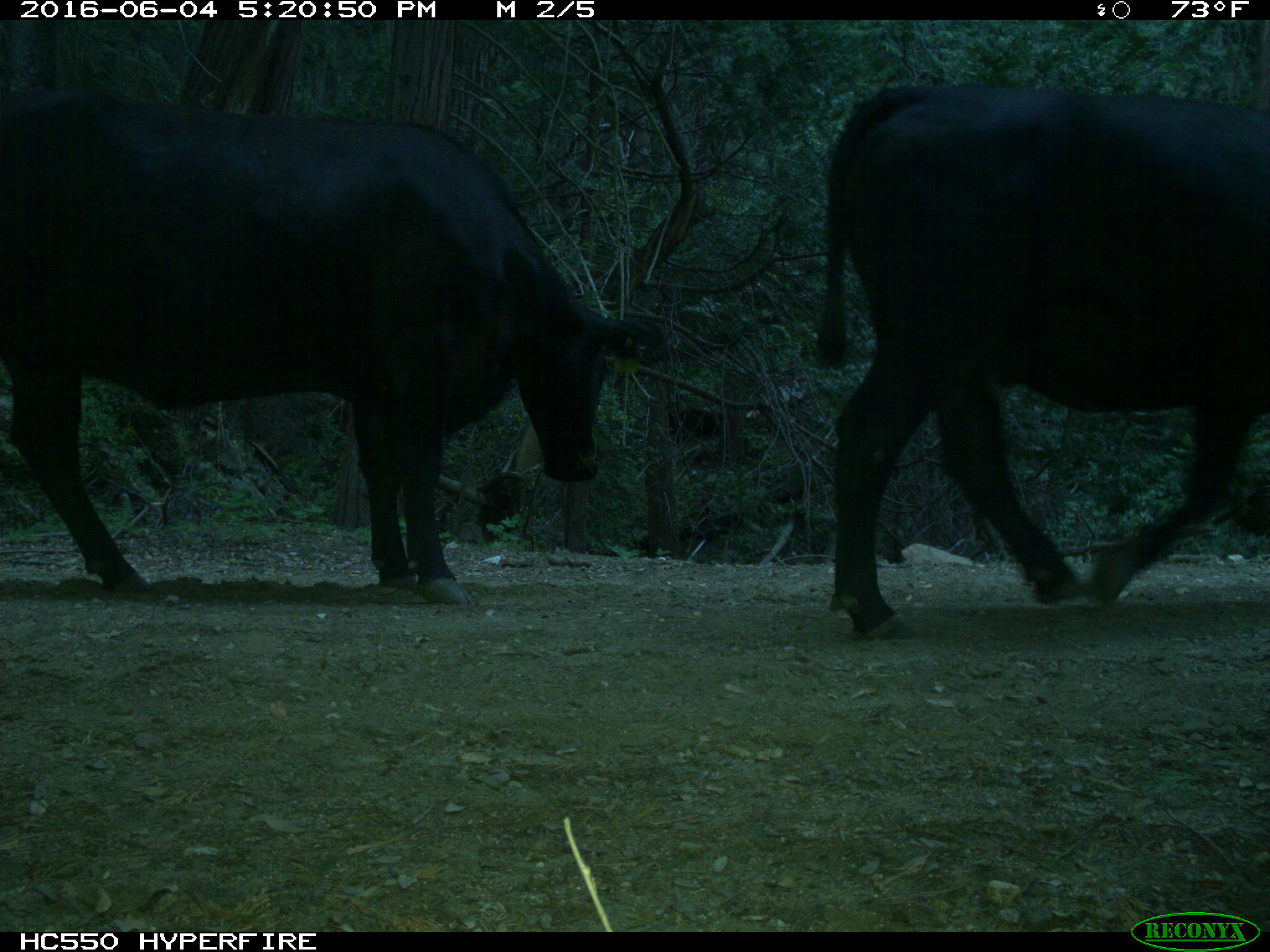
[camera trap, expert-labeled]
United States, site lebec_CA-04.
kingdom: Animalia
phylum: Chordata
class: Mammalia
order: Artiodactyla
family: Bovidae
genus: Bos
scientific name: Bos taurus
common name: domestic cow